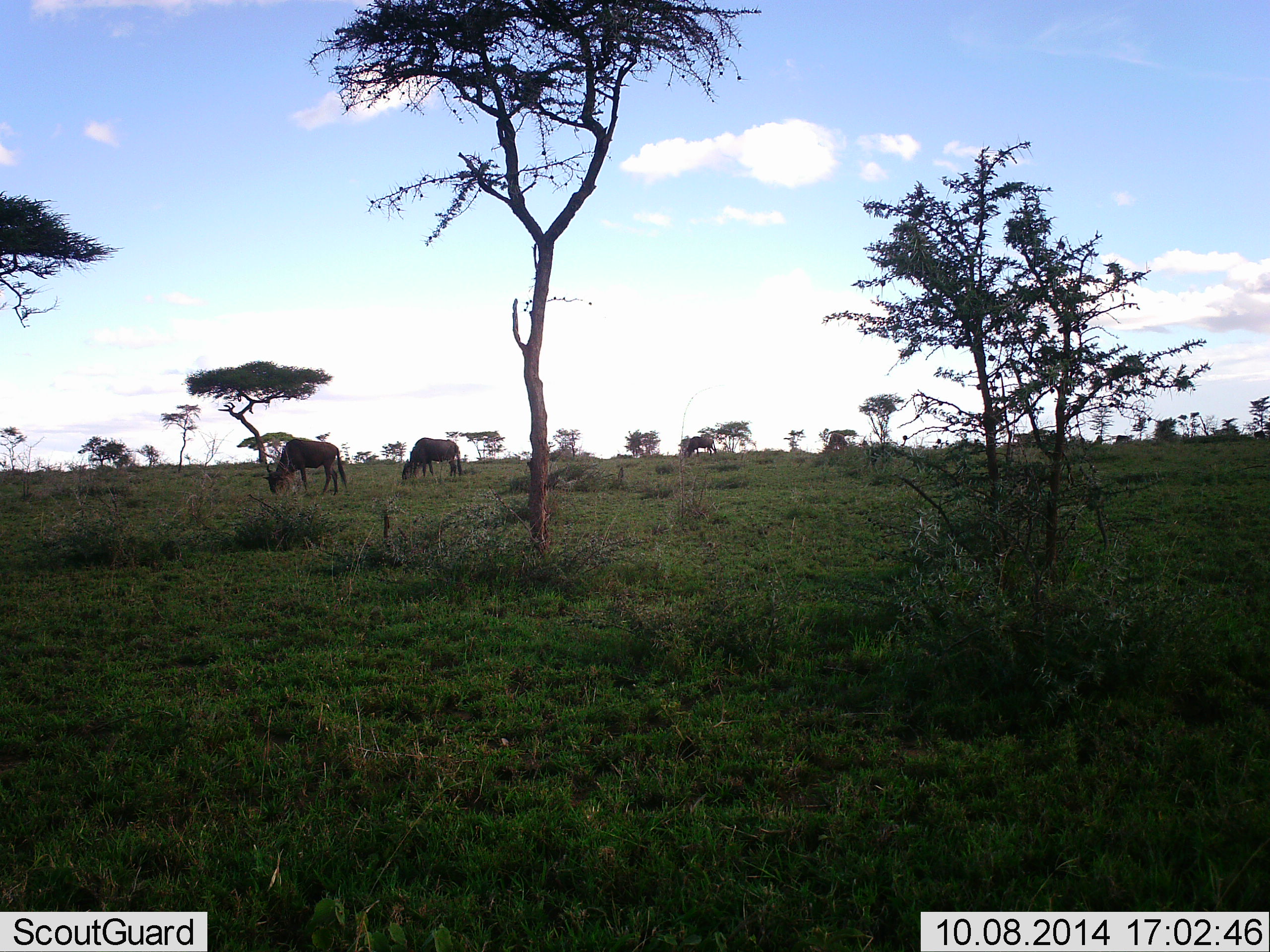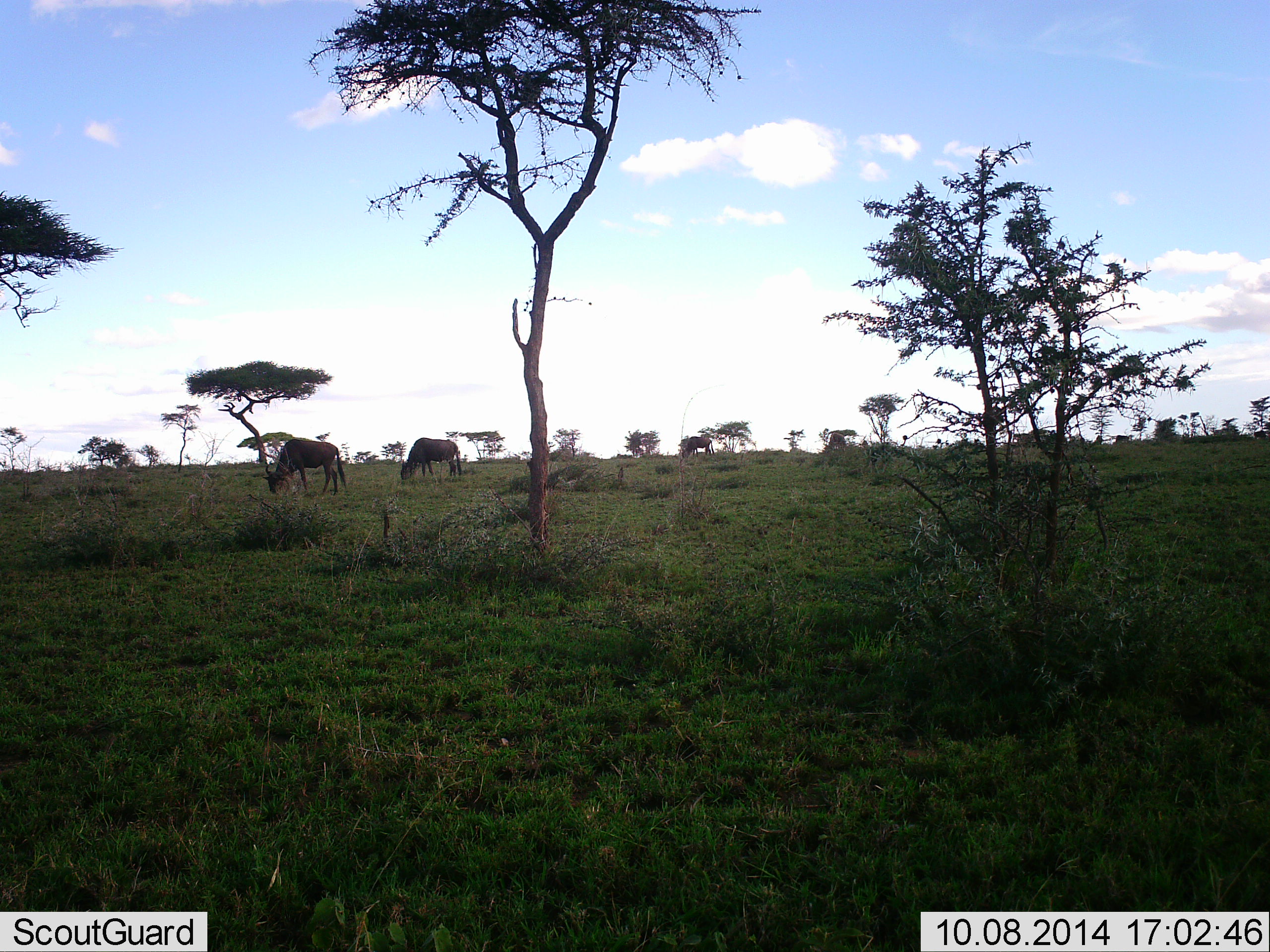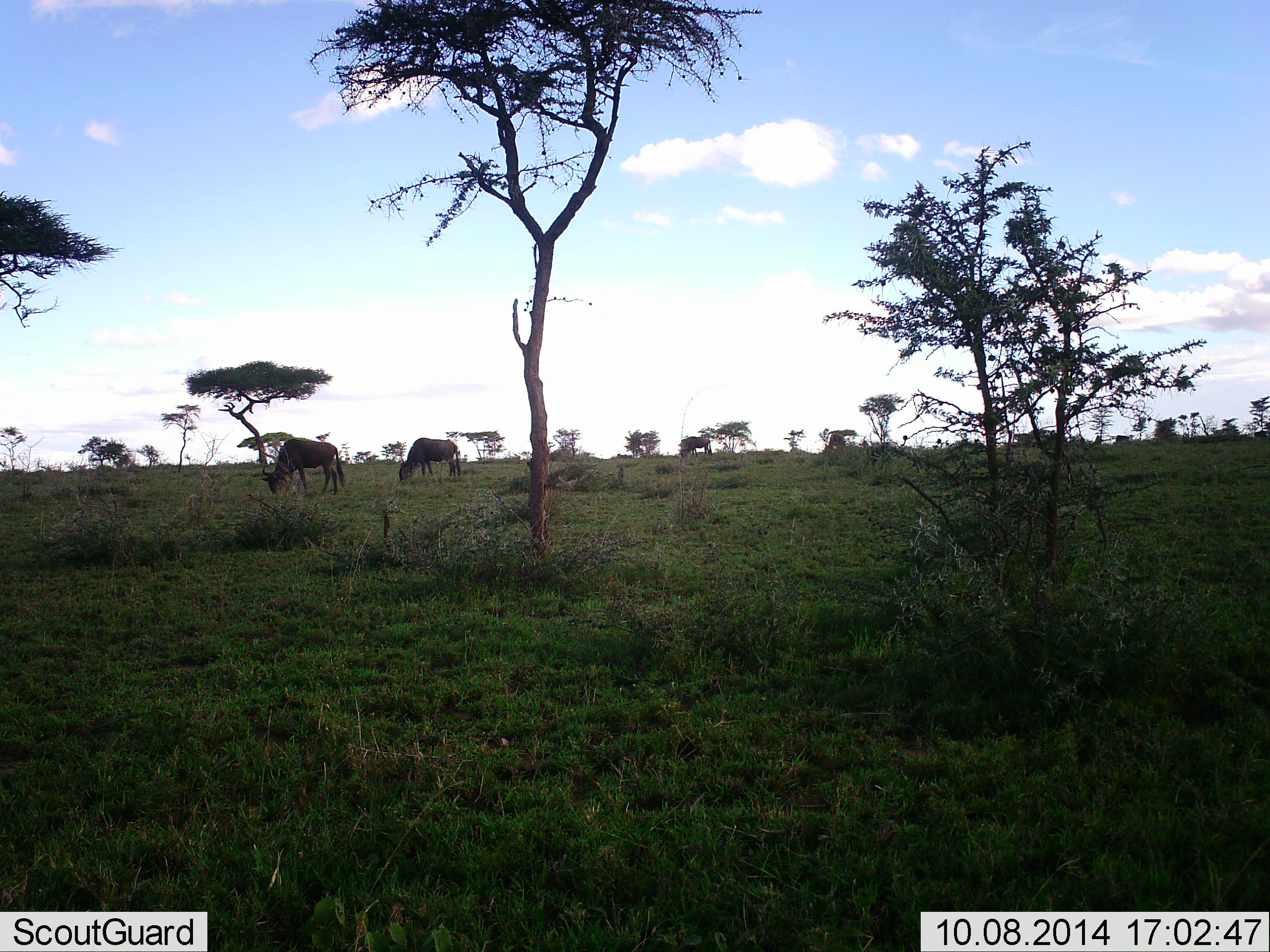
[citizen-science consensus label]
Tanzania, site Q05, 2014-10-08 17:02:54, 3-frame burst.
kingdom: Animalia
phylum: Chordata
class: Mammalia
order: Artiodactyla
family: Bovidae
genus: Connochaetes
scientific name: Connochaetes taurinus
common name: blue wildebeest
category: wildebeest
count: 3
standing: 36%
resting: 0%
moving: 9%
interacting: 0%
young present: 0%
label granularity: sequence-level